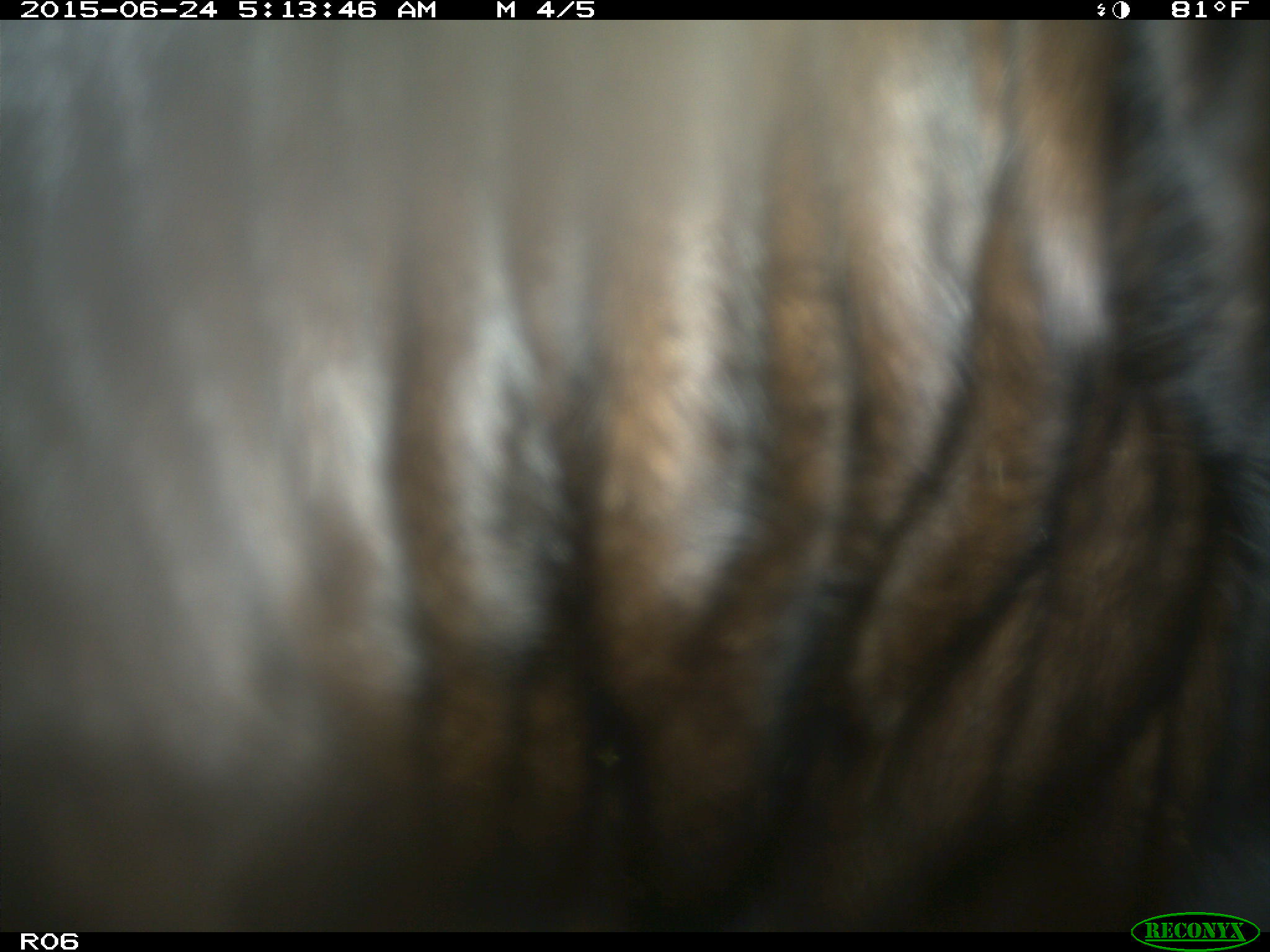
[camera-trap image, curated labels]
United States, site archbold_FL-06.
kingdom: Animalia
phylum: Chordata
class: Mammalia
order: Artiodactyla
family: Bovidae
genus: Bos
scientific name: Bos taurus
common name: domestic cow